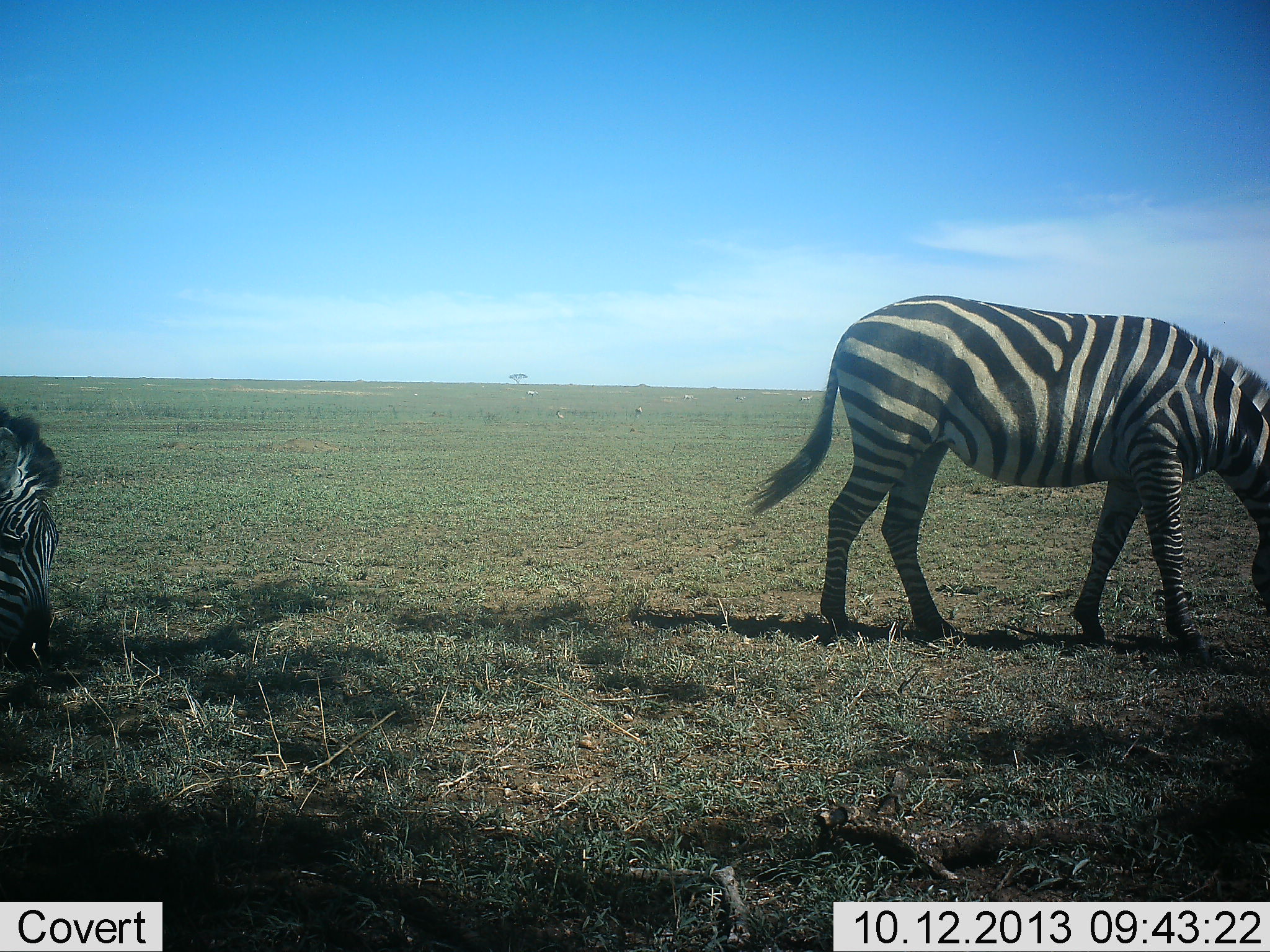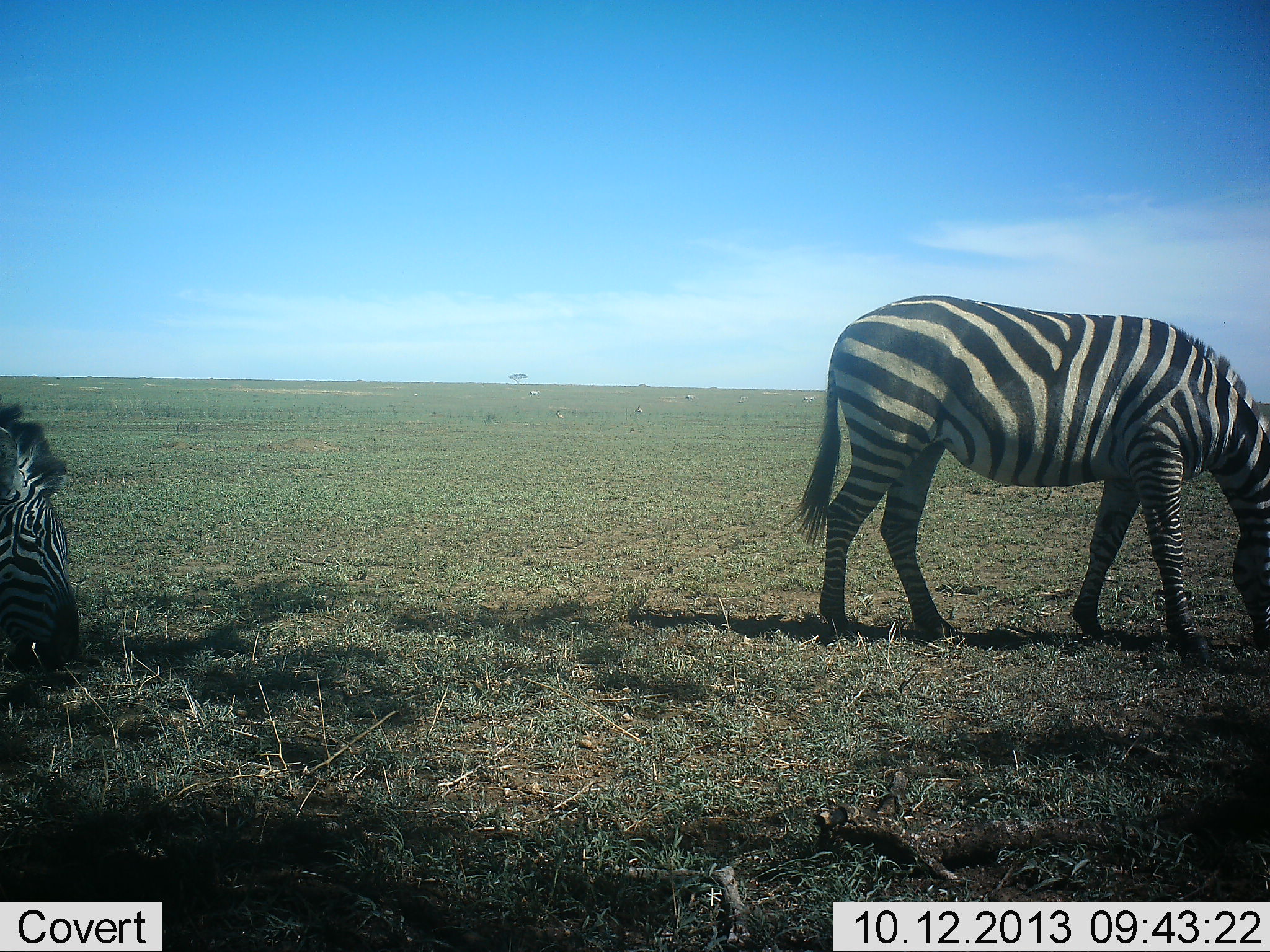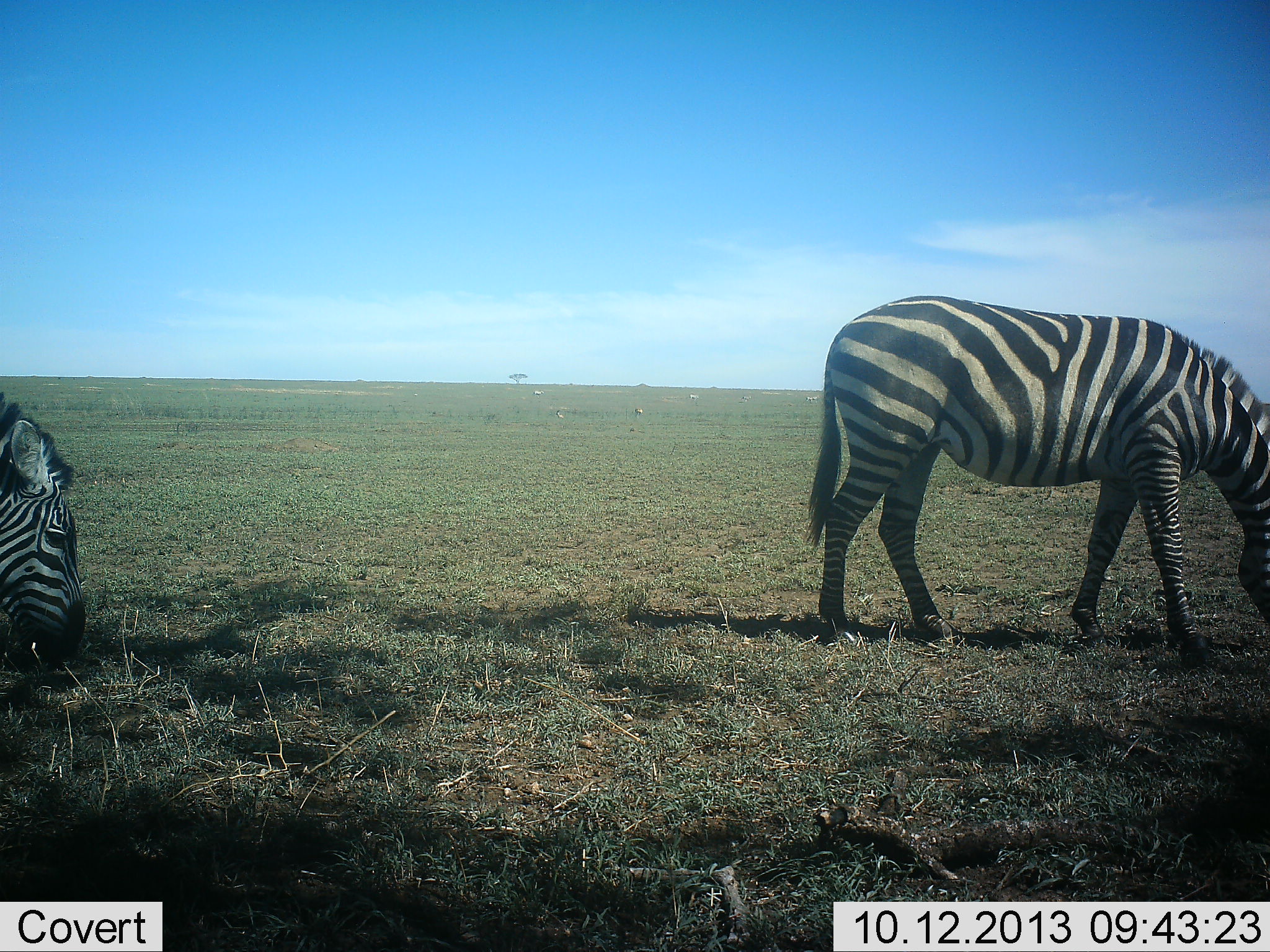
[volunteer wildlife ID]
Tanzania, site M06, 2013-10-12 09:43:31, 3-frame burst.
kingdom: Animalia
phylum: Chordata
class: Mammalia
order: Perissodactyla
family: Equidae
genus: Equus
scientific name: Equus quagga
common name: plains zebra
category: zebra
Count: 2.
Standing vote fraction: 20%.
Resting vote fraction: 0%.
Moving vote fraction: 20%.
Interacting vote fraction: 0%.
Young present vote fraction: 0%.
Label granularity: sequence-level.